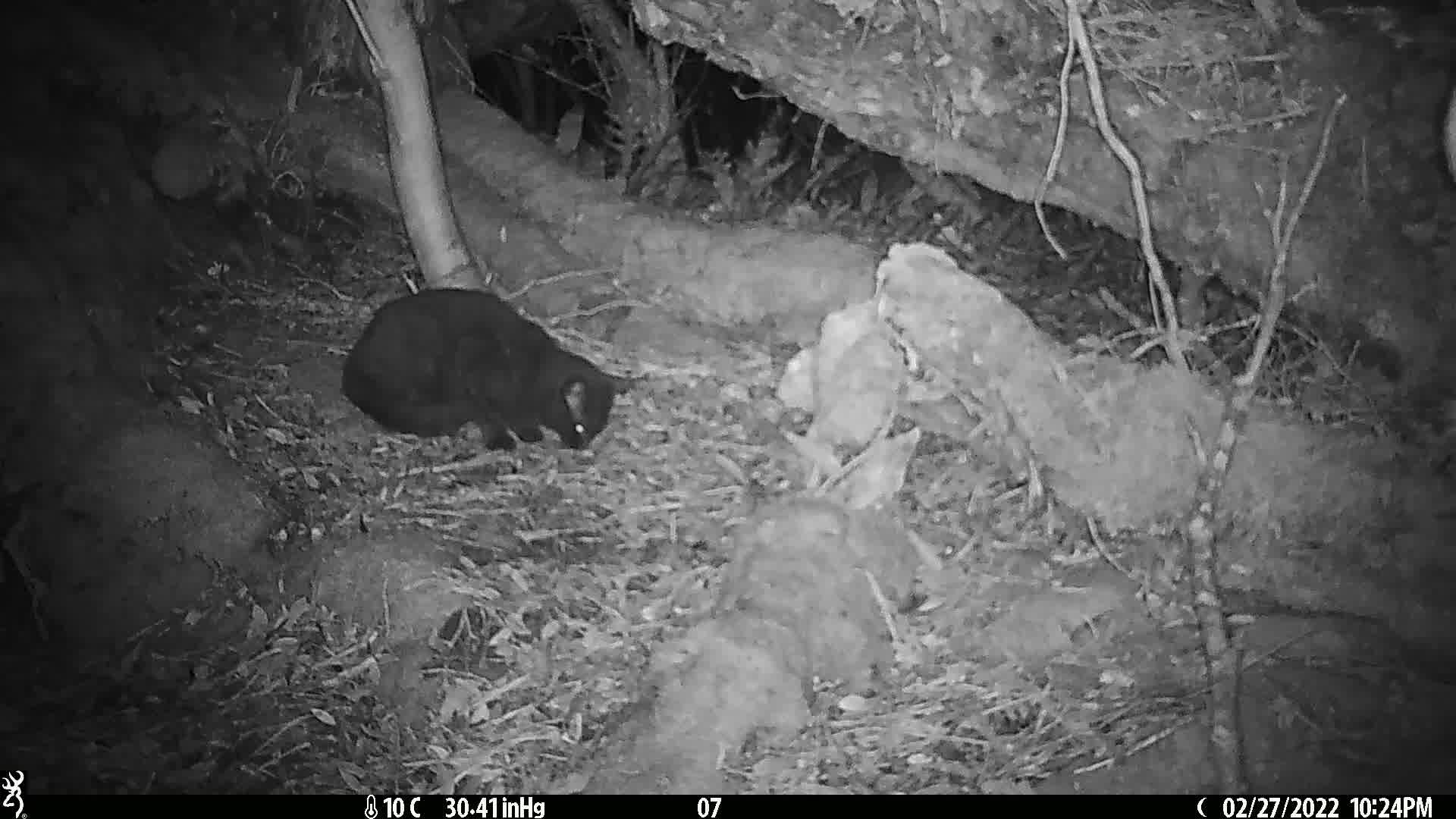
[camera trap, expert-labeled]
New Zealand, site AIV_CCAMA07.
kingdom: Animalia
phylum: Chordata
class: Mammalia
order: Carnivora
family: Felidae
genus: Felis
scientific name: Felis catus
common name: domestic cat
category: cat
Cat (domestic cat) (Felis catus).